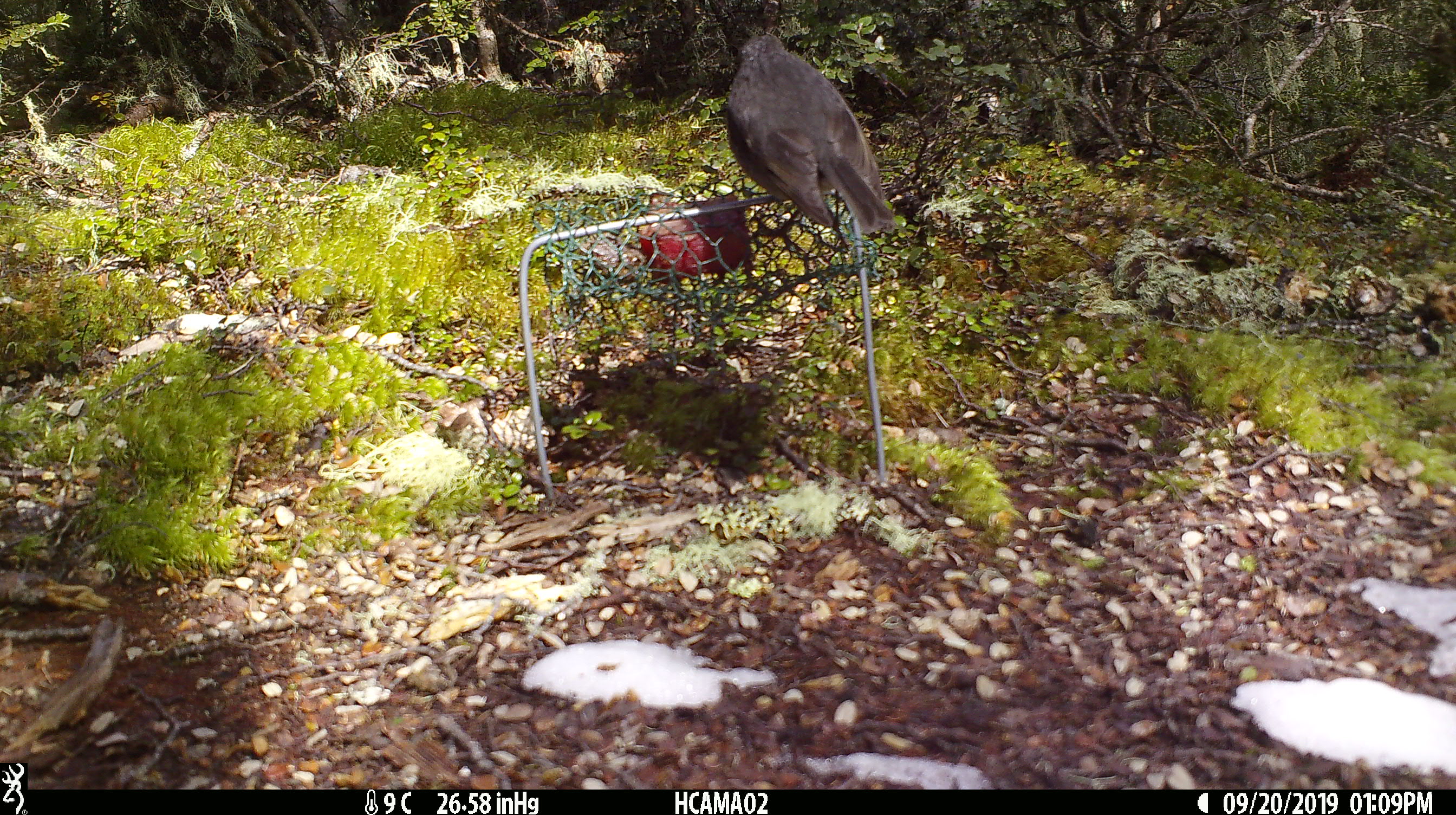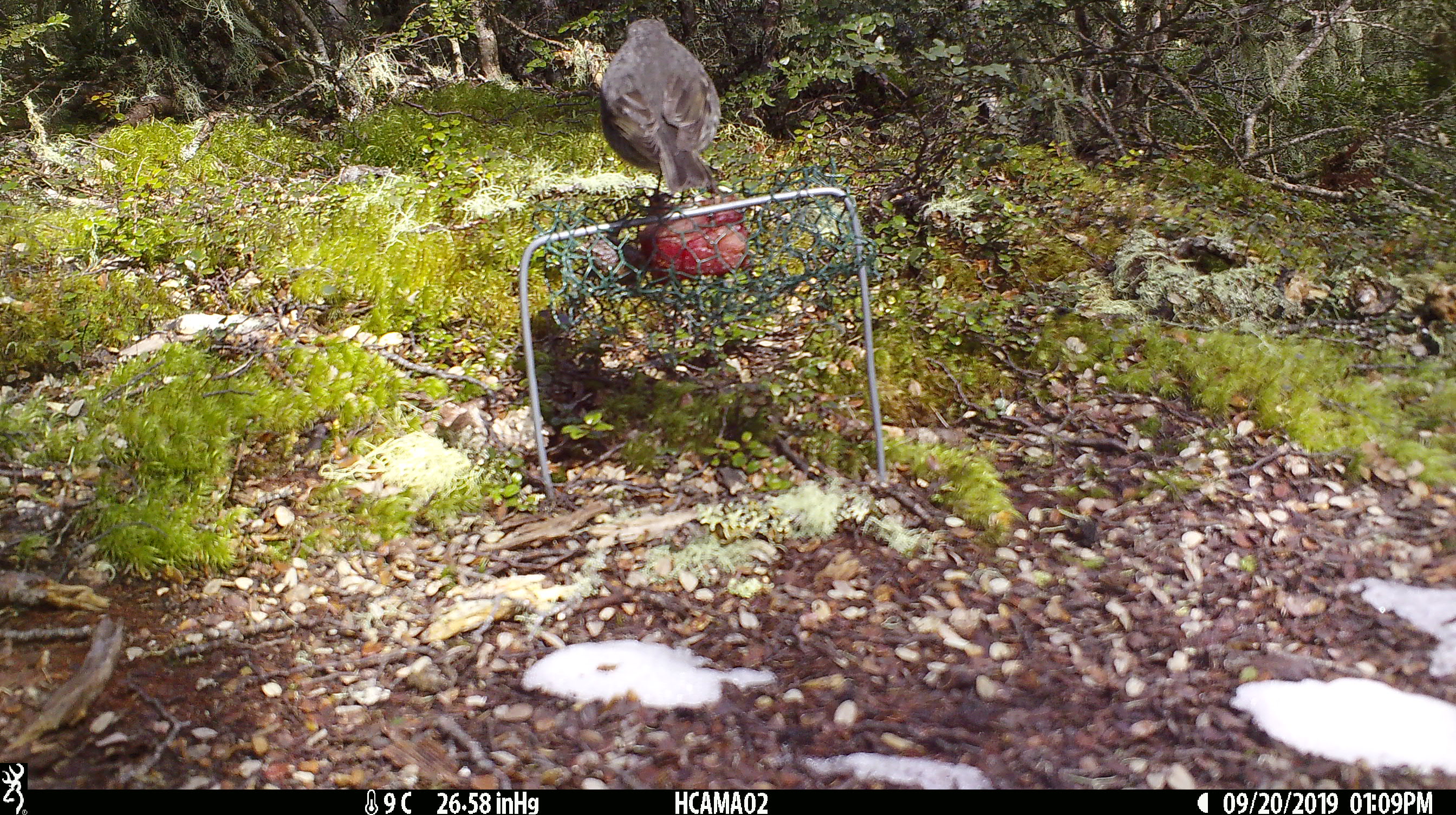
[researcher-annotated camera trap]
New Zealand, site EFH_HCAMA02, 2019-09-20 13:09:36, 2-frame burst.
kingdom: Animalia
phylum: Chordata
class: Aves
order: Passeriformes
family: Petroicidae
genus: Petroica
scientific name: Petroica australis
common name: new zealand robin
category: robin